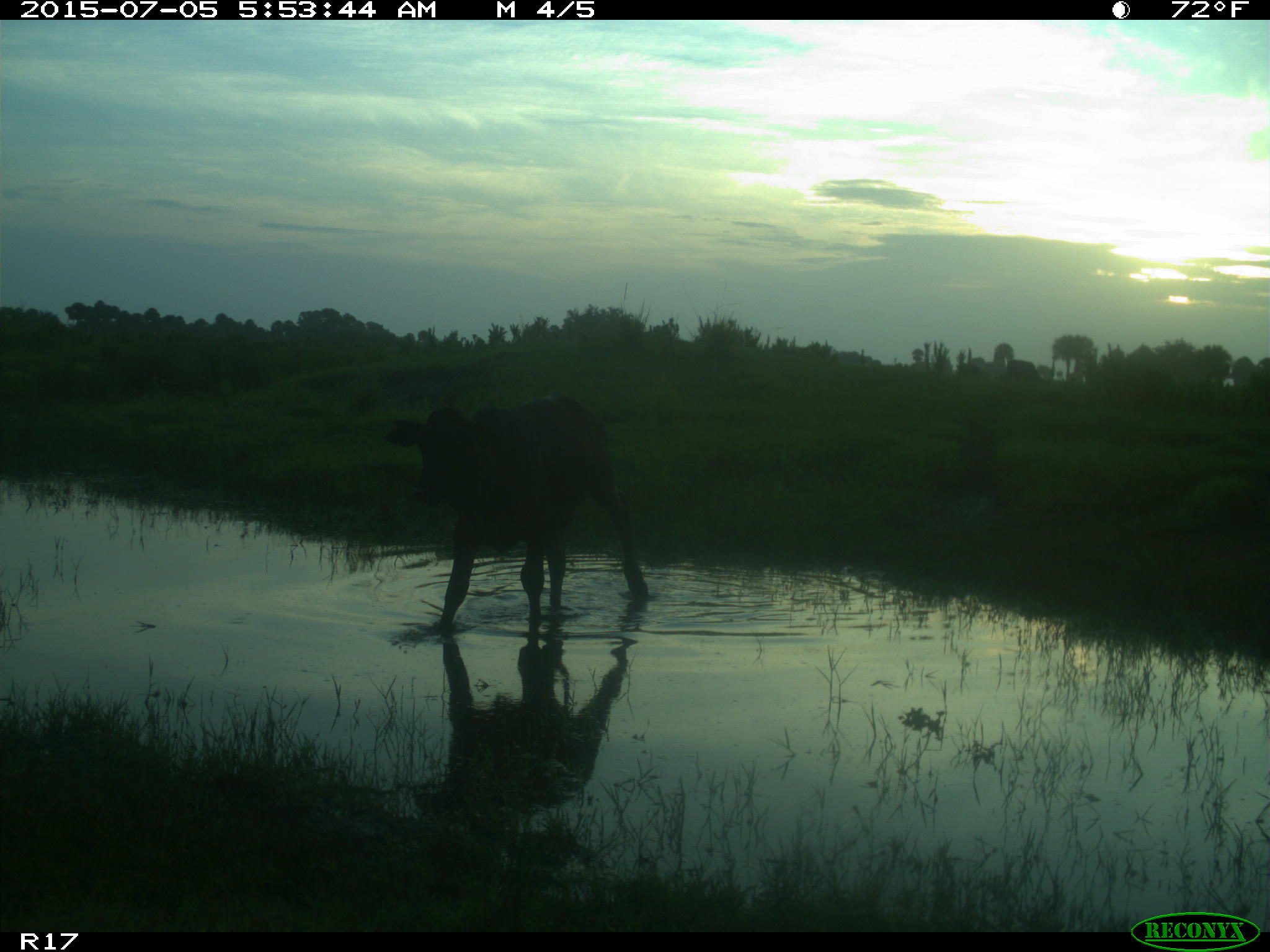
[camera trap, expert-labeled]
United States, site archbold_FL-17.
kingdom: Animalia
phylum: Chordata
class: Mammalia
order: Artiodactyla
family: Bovidae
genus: Bos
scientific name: Bos taurus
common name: domestic cow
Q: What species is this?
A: Bos taurus (domestic cow).